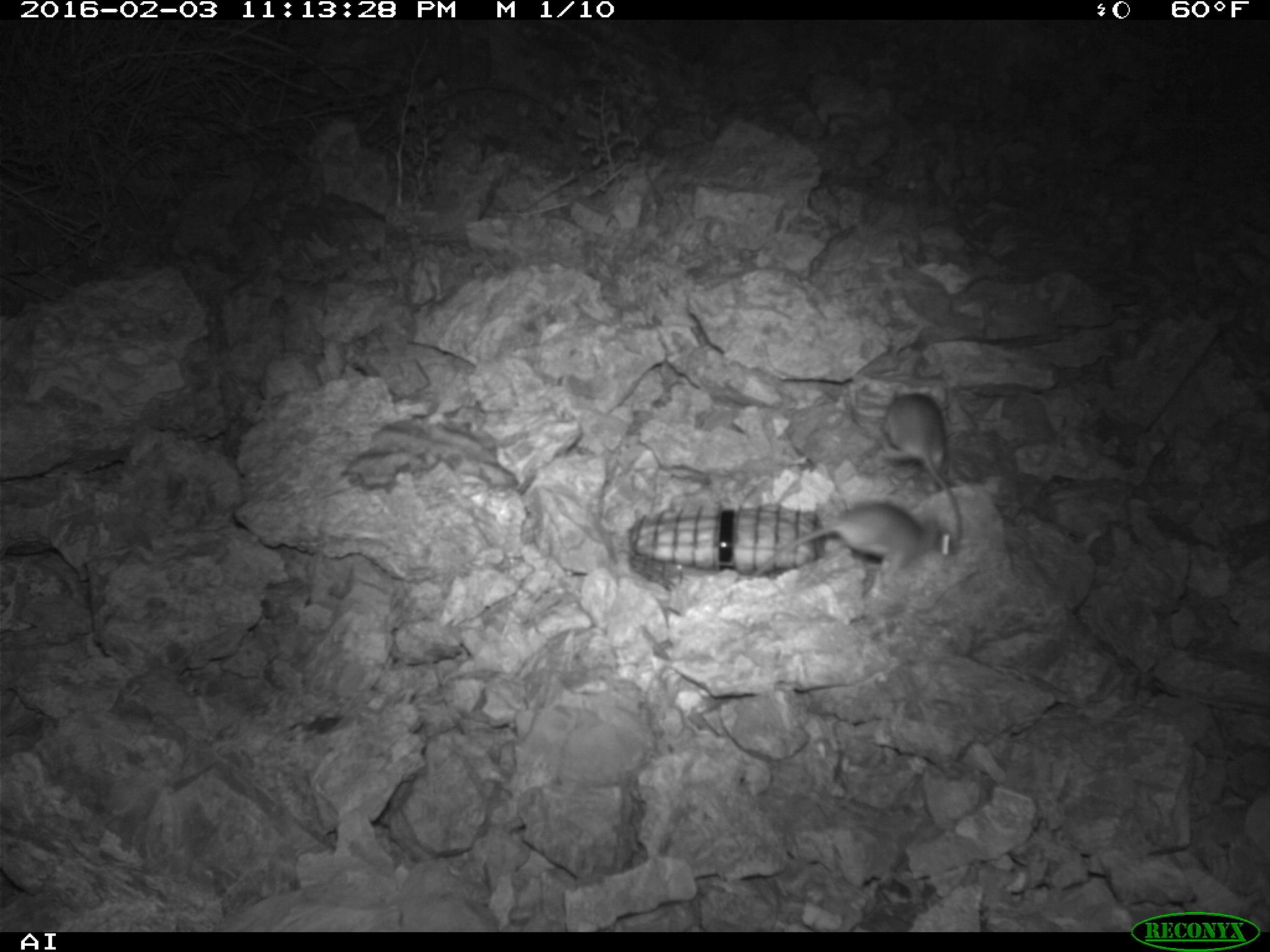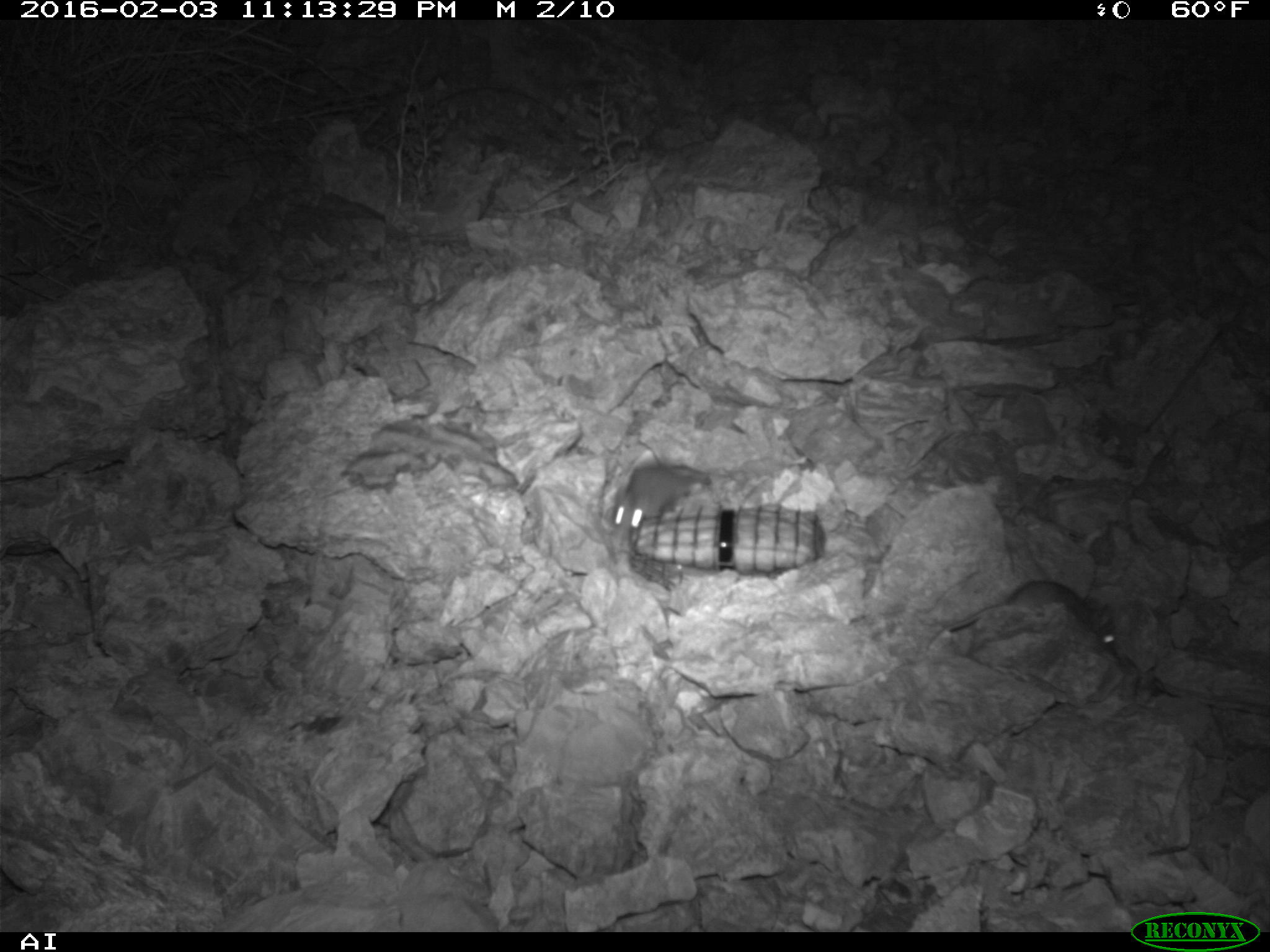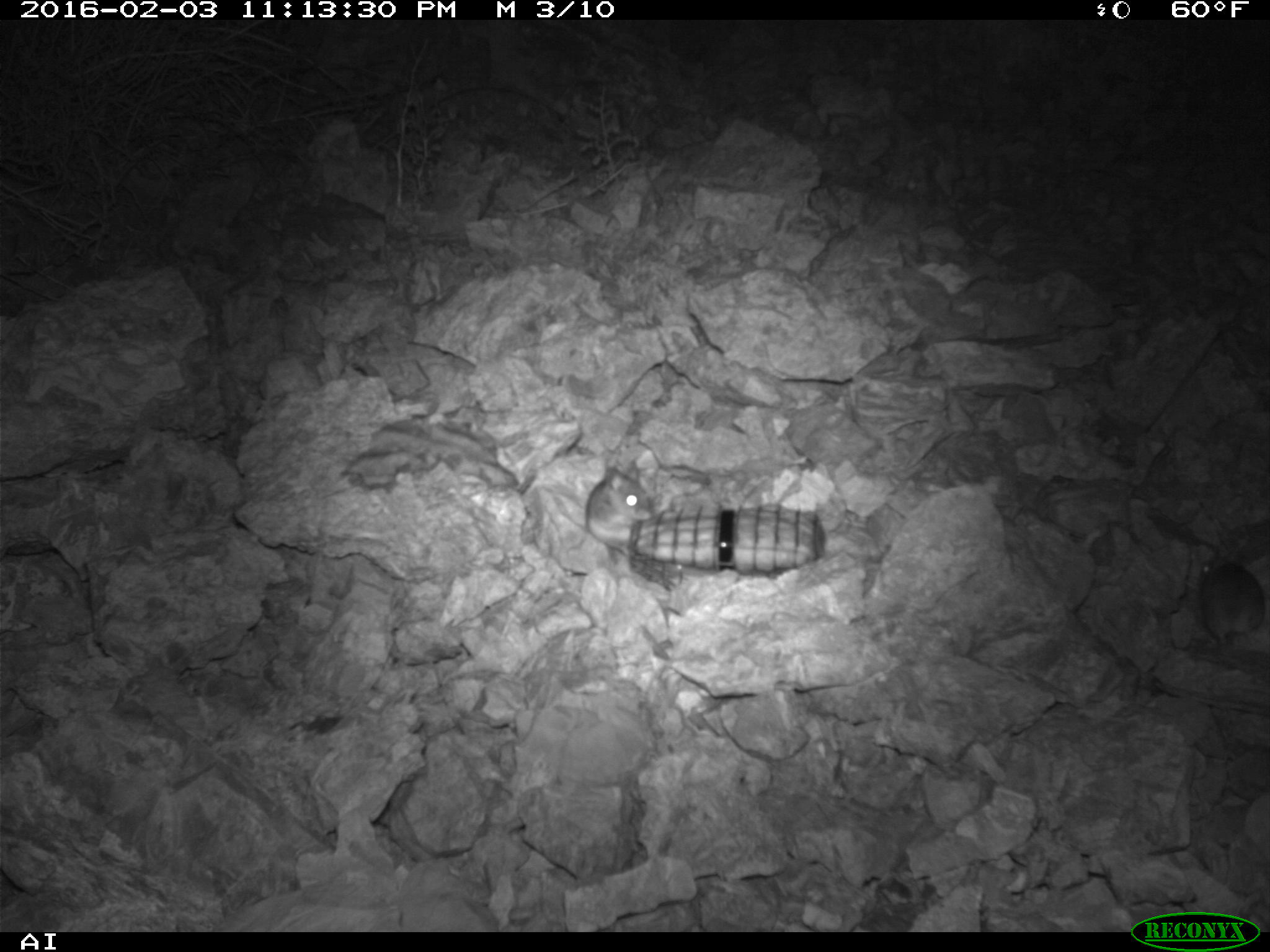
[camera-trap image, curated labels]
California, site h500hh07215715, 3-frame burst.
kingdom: Animalia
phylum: Chordata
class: Mammalia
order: Rodentia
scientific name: Rodentia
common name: rodent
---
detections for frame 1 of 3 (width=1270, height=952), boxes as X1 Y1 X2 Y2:
rodent: 755 501 956 577; 879 391 962 554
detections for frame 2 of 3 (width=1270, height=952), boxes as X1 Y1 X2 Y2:
rodent: 947 576 1115 648; 611 462 714 539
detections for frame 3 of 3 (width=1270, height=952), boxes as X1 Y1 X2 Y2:
rodent: 554 467 652 556